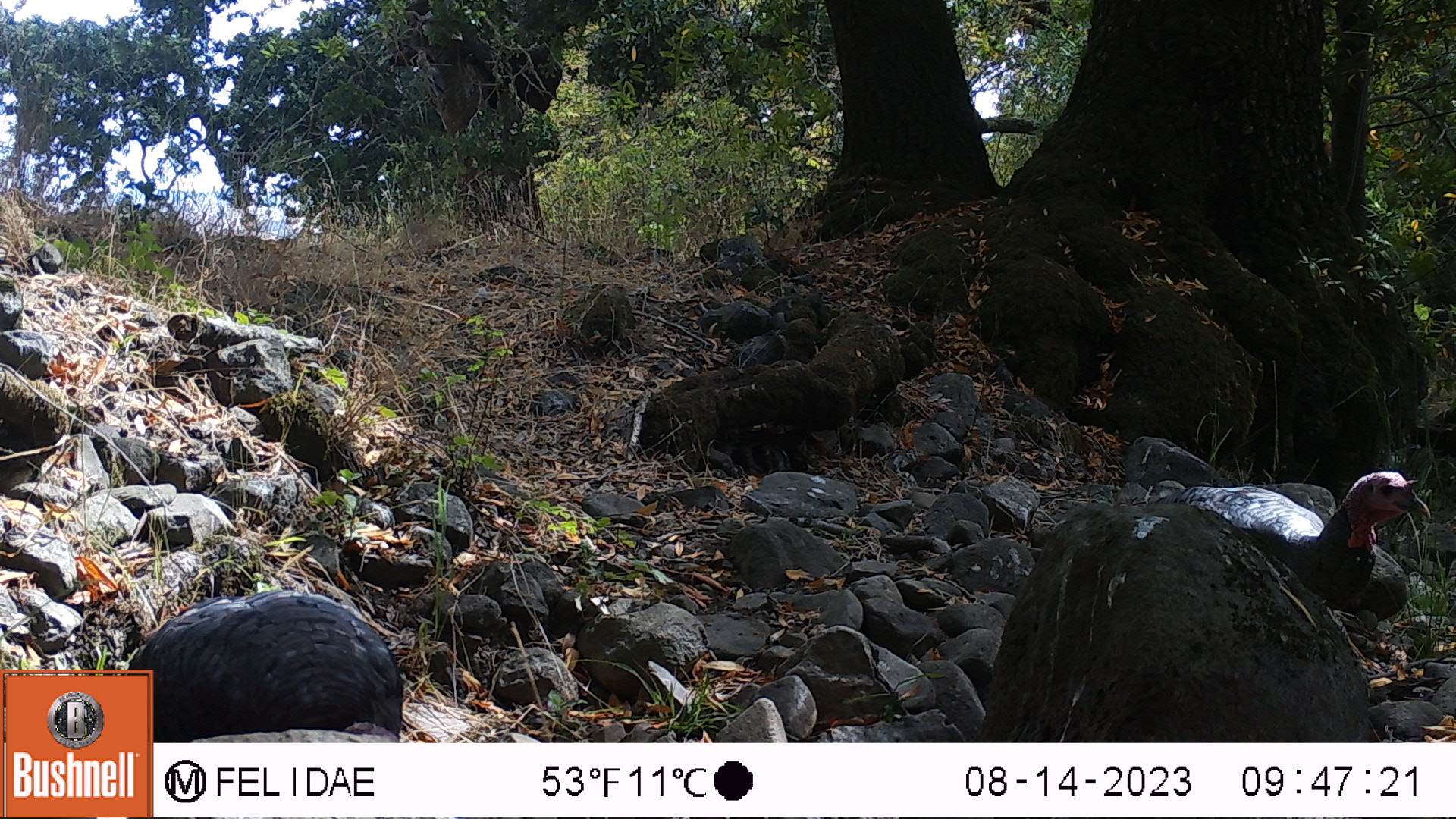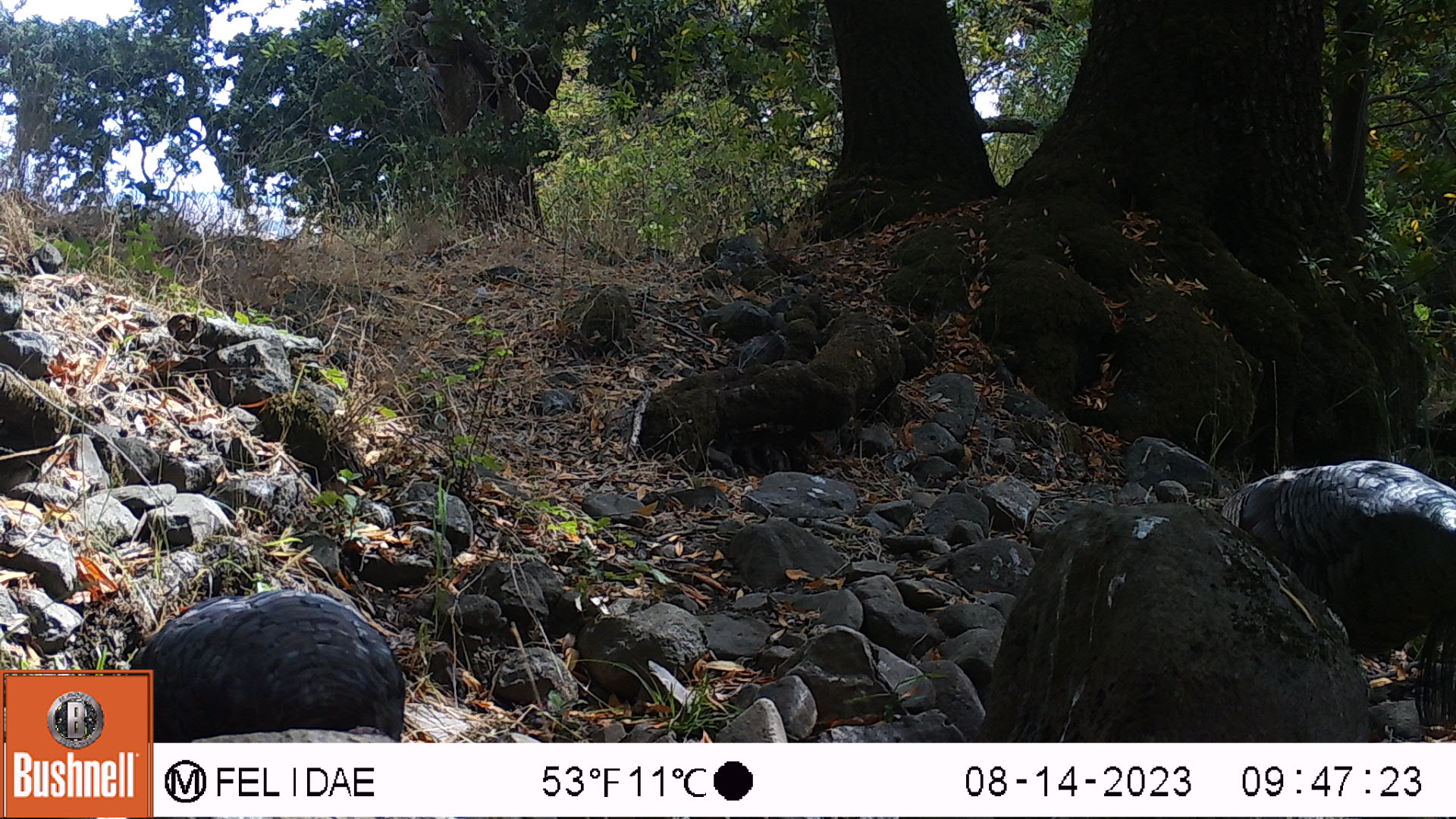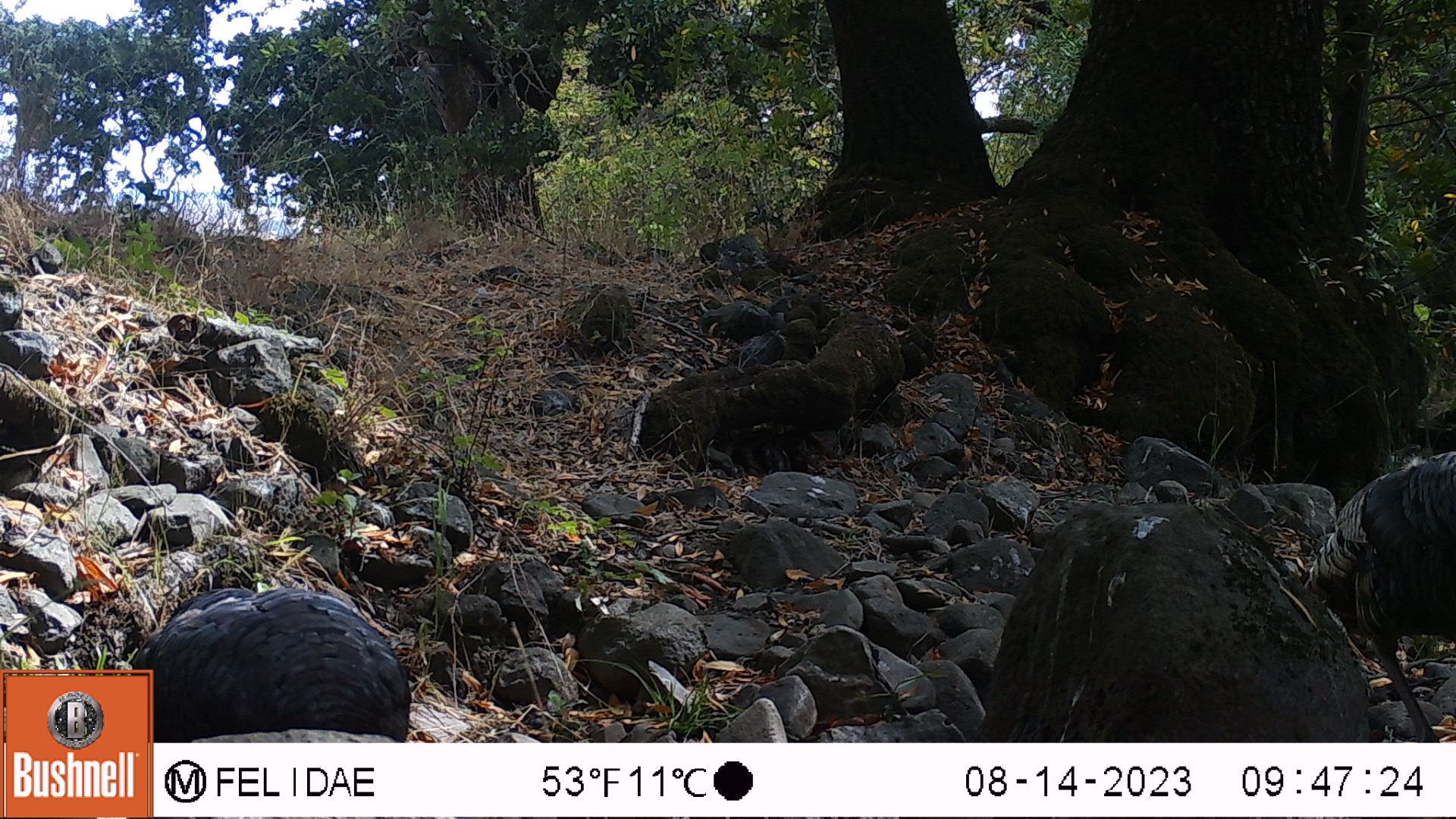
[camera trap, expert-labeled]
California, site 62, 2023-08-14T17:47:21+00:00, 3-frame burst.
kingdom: Animalia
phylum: Chordata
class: Aves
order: Galliformes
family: Phasianidae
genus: Meleagris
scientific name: Meleagris gallopavo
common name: turkey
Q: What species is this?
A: Turkey (Meleagris gallopavo).